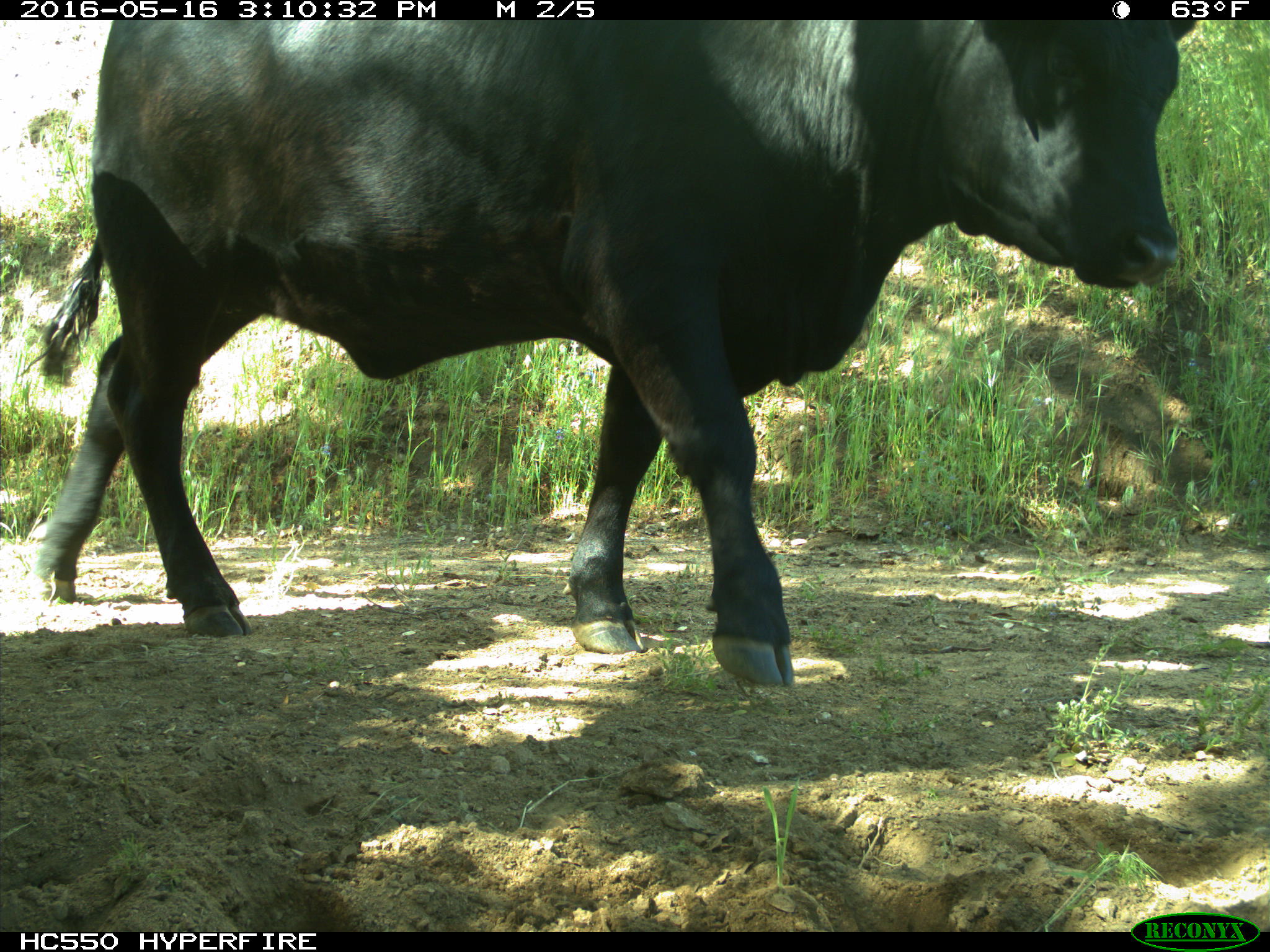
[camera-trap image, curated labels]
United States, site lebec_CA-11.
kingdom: Animalia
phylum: Chordata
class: Mammalia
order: Artiodactyla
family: Bovidae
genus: Bos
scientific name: Bos taurus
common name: domestic cow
Bos taurus (domestic cow).